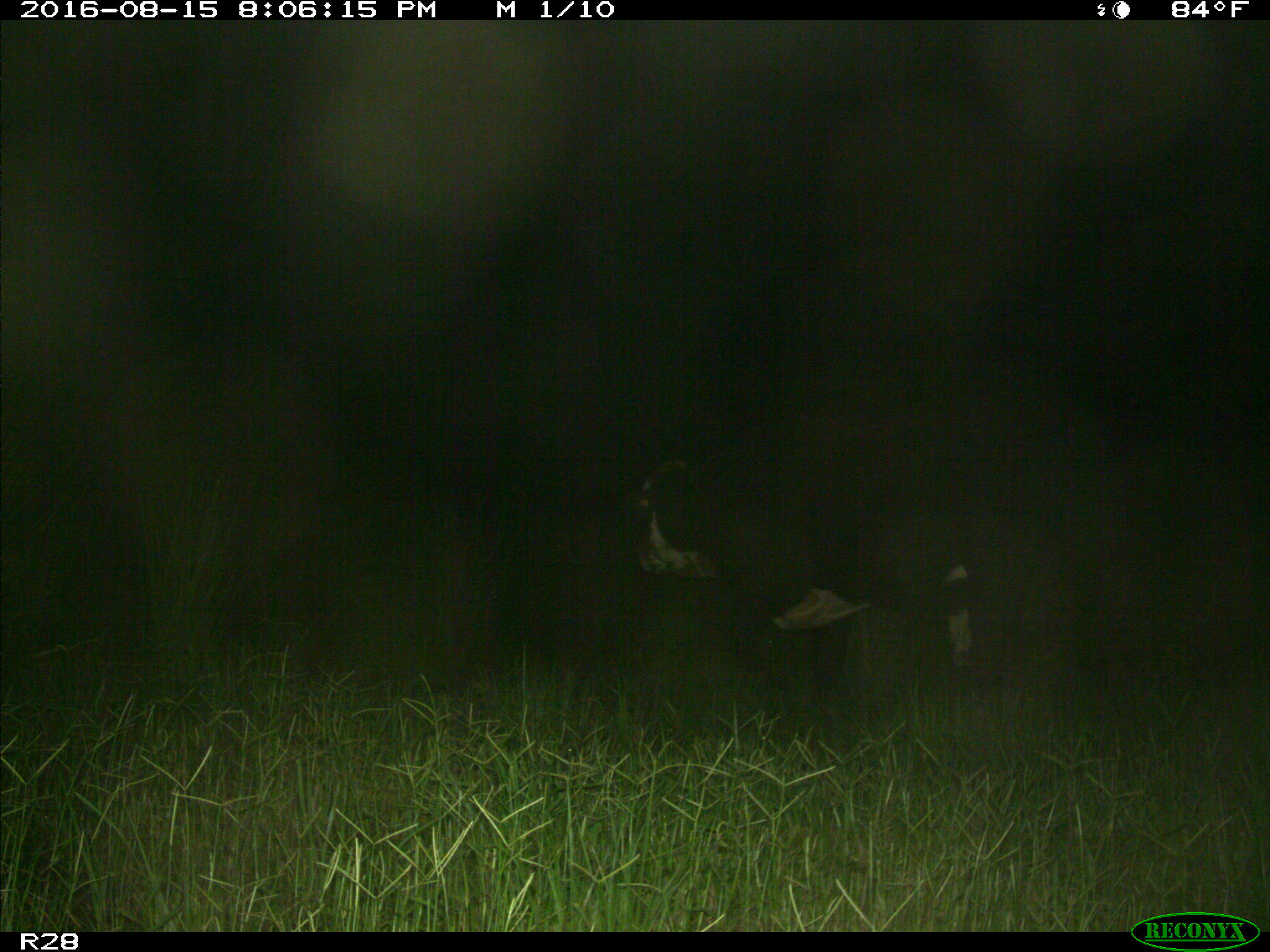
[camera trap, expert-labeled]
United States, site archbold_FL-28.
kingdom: Animalia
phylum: Chordata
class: Mammalia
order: Artiodactyla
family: Bovidae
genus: Bos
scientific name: Bos taurus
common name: domestic cow